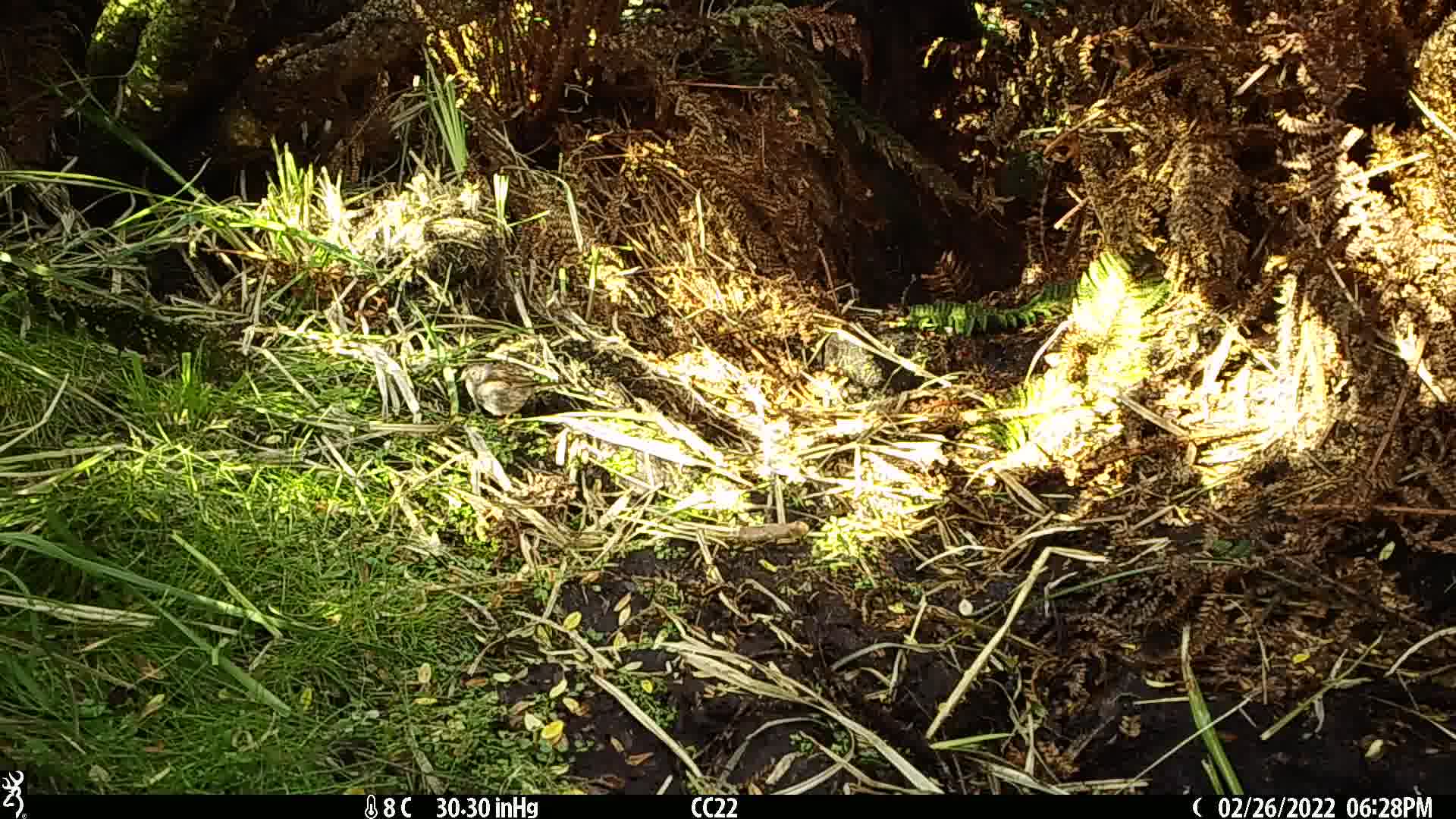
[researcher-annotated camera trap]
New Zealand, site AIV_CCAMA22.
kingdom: Animalia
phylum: Chordata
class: Aves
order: Passeriformes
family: Prunellidae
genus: Prunella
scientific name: Prunella modularis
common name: dunnock